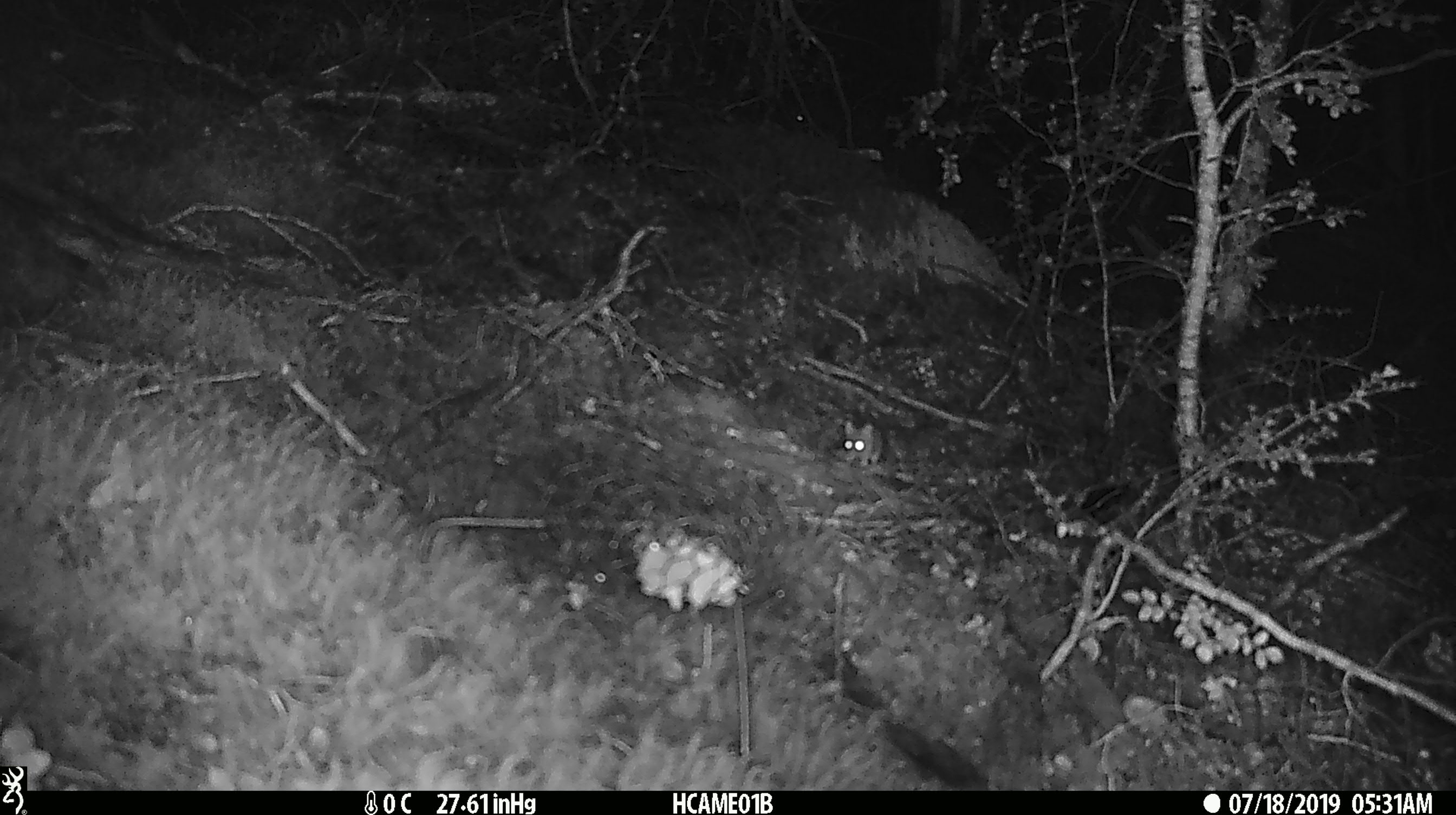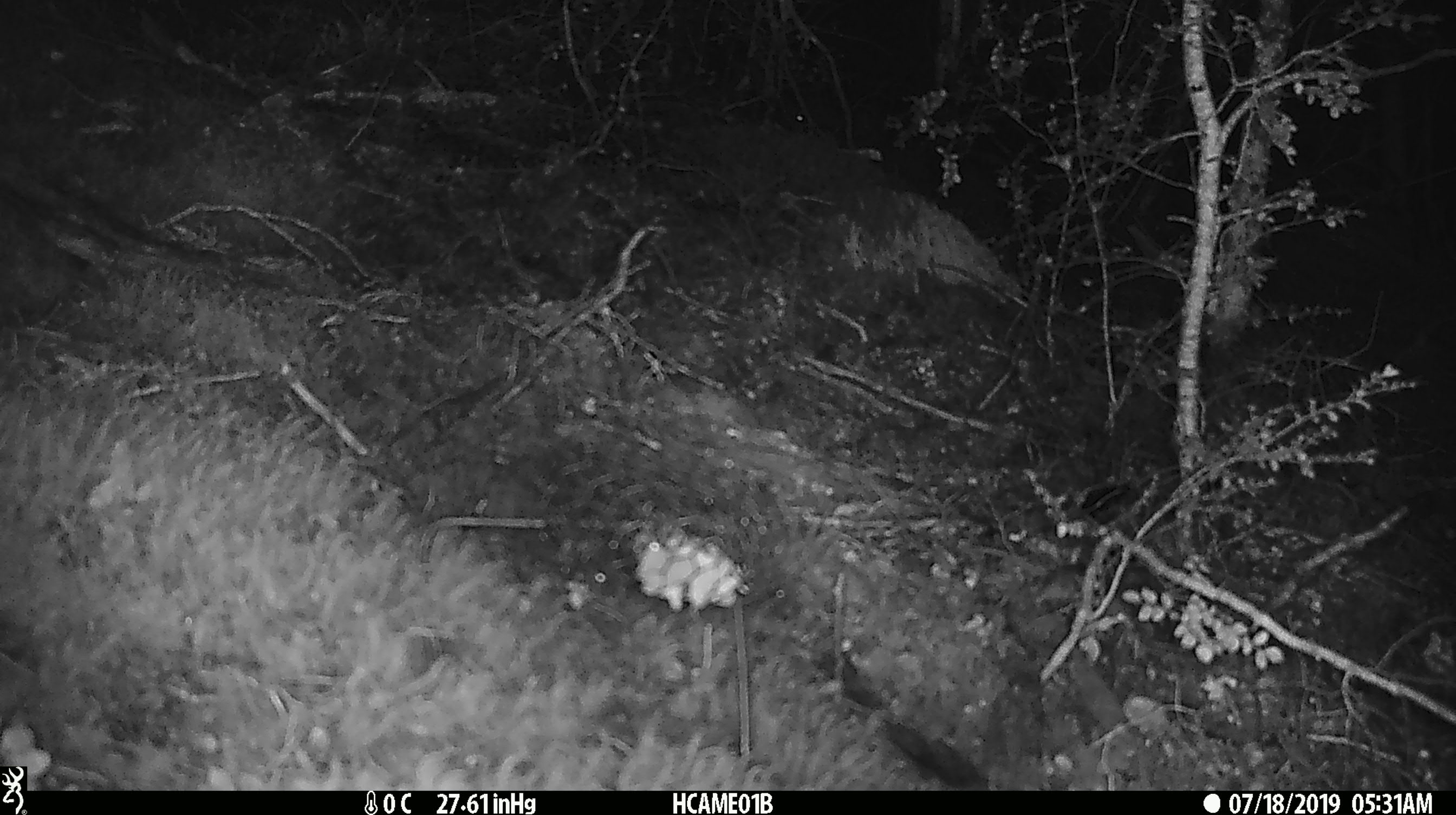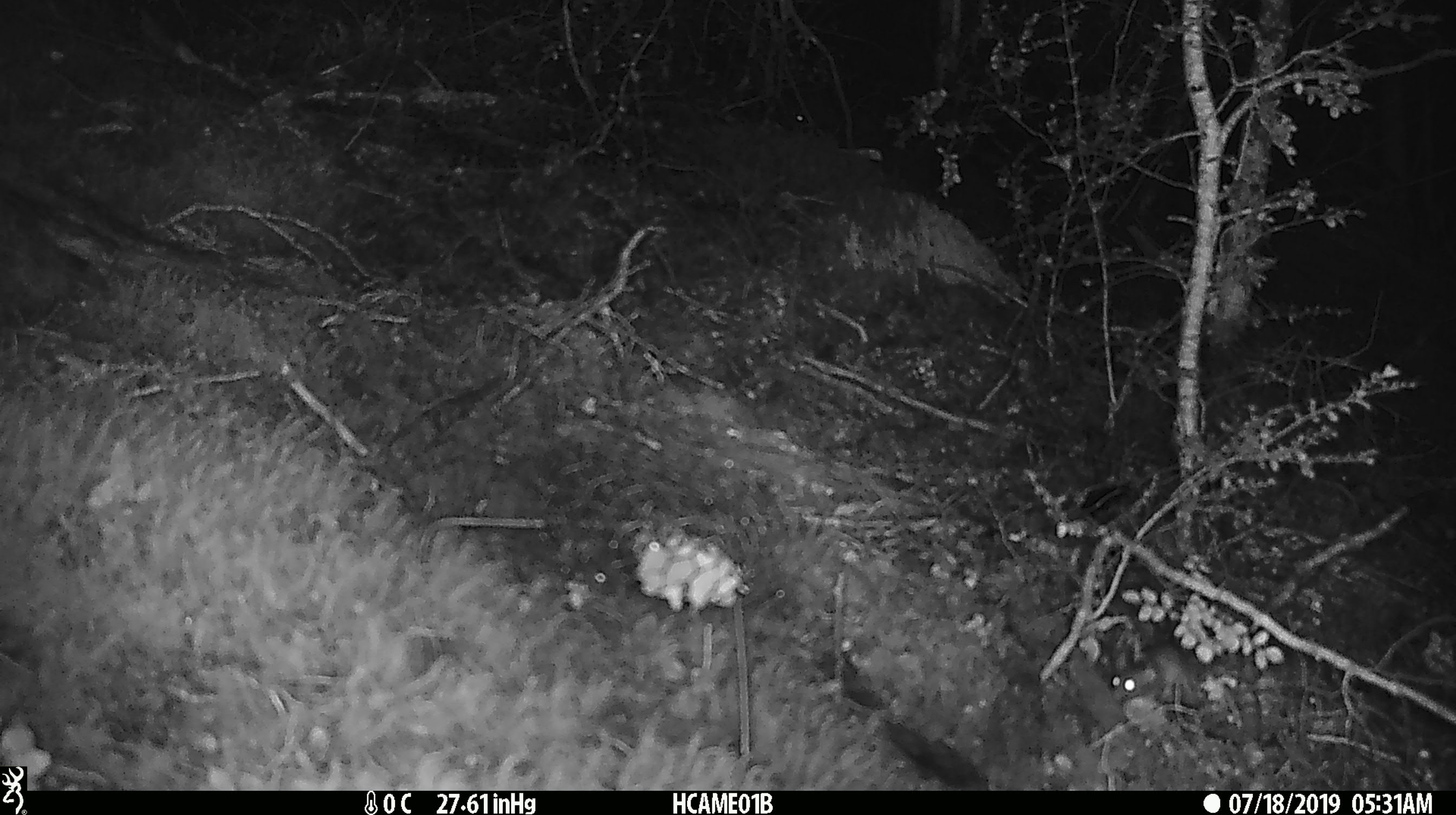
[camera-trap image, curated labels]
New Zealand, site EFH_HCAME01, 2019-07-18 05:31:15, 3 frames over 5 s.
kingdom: Animalia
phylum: Chordata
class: Mammalia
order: Rodentia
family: Muridae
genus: Mus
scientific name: Mus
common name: mouse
Mouse (Mus).